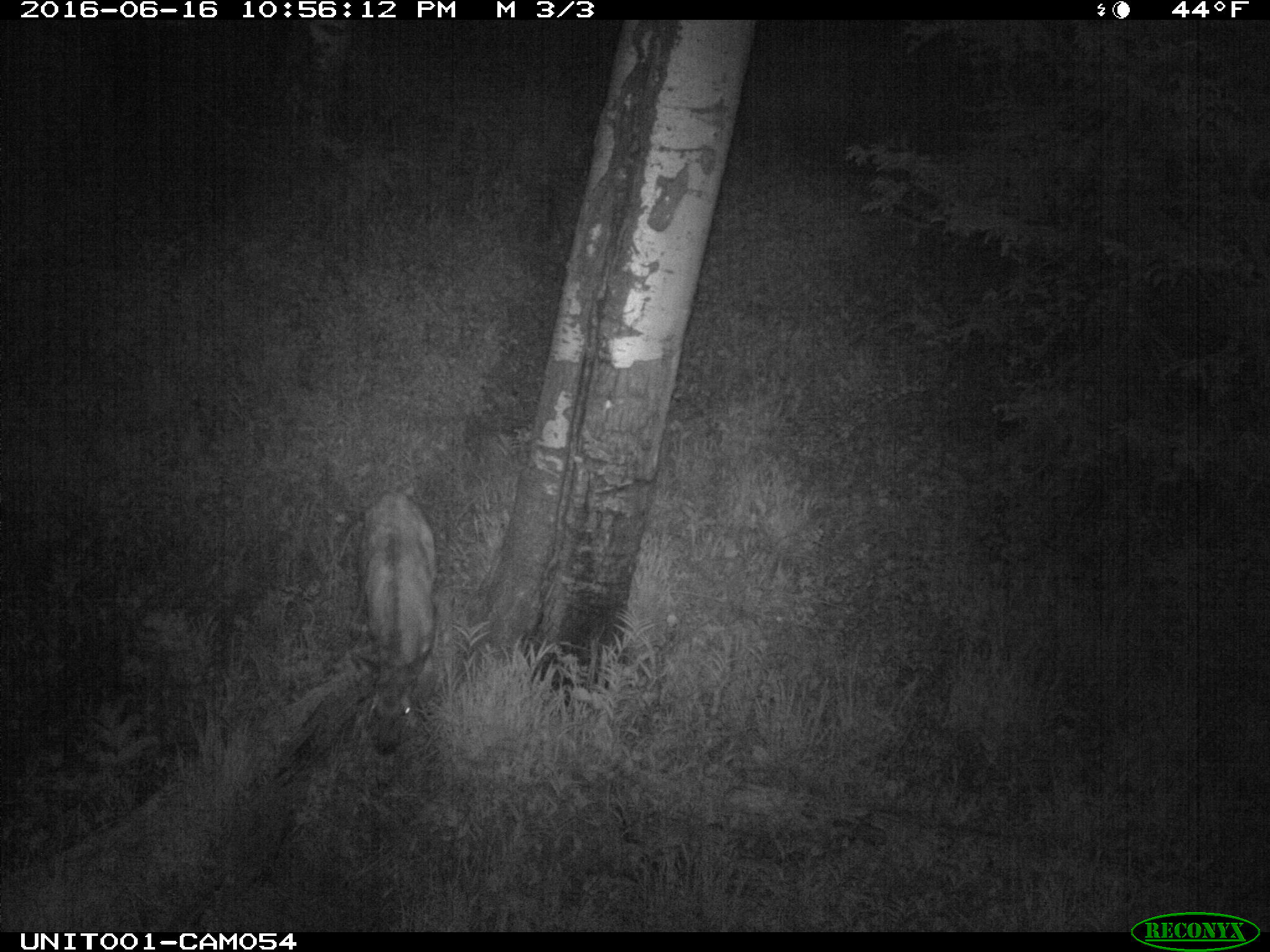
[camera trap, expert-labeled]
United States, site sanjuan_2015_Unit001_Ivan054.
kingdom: Animalia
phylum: Chordata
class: Mammalia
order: Artiodactyla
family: Cervidae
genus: Cervus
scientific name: Cervus elaphus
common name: red deer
Cervus elaphus (red deer).